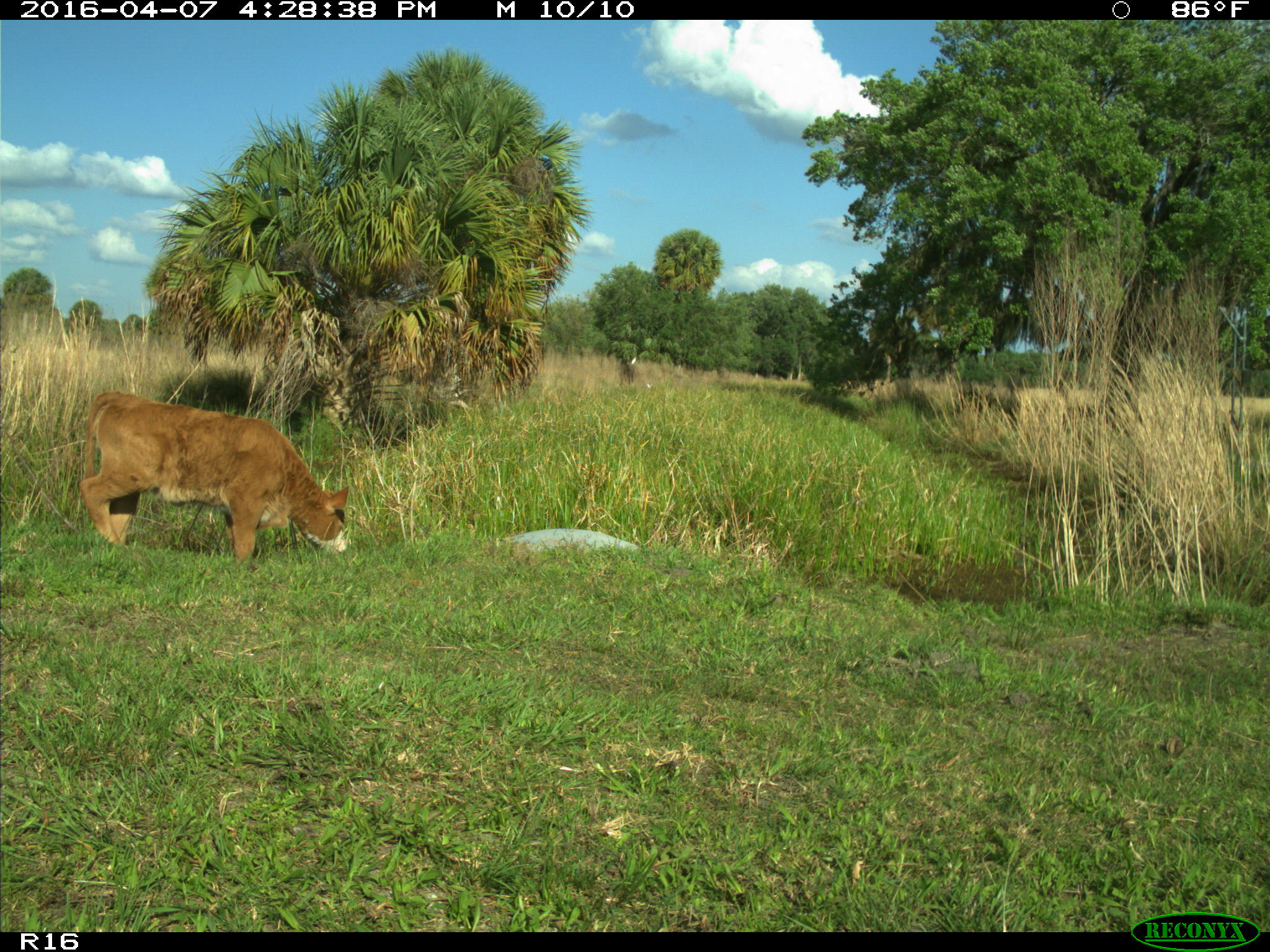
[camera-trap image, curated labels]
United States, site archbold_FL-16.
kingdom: Animalia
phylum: Chordata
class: Mammalia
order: Artiodactyla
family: Bovidae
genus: Bos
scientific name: Bos taurus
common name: domestic cow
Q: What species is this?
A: Bos taurus (domestic cow).